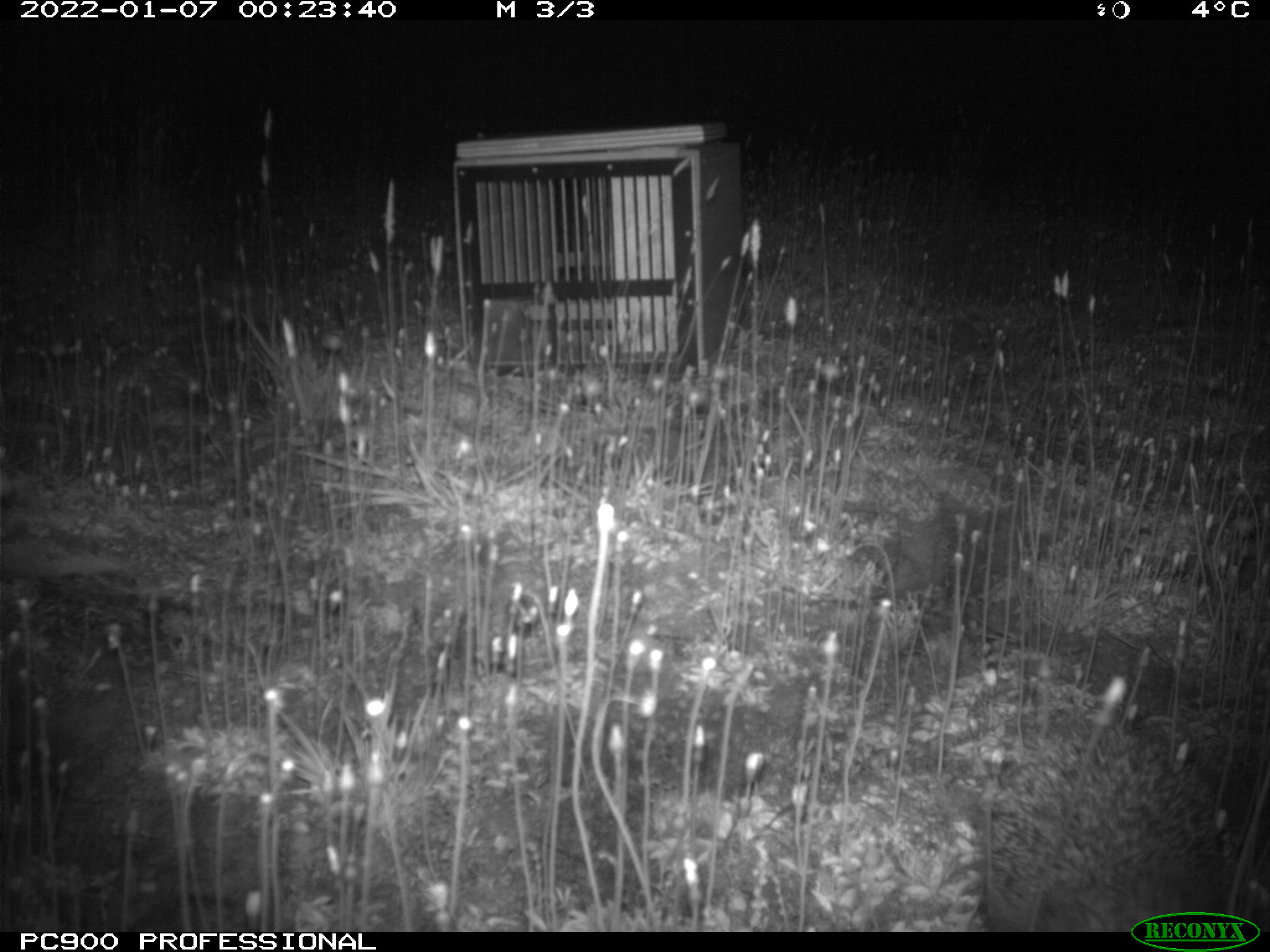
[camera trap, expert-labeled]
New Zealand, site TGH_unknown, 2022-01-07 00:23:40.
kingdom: Animalia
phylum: Chordata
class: Mammalia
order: Eulipotyphla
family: Erinaceidae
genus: Erinaceus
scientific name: Erinaceus europaeus europaeus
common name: european hedgehog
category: hedgehog